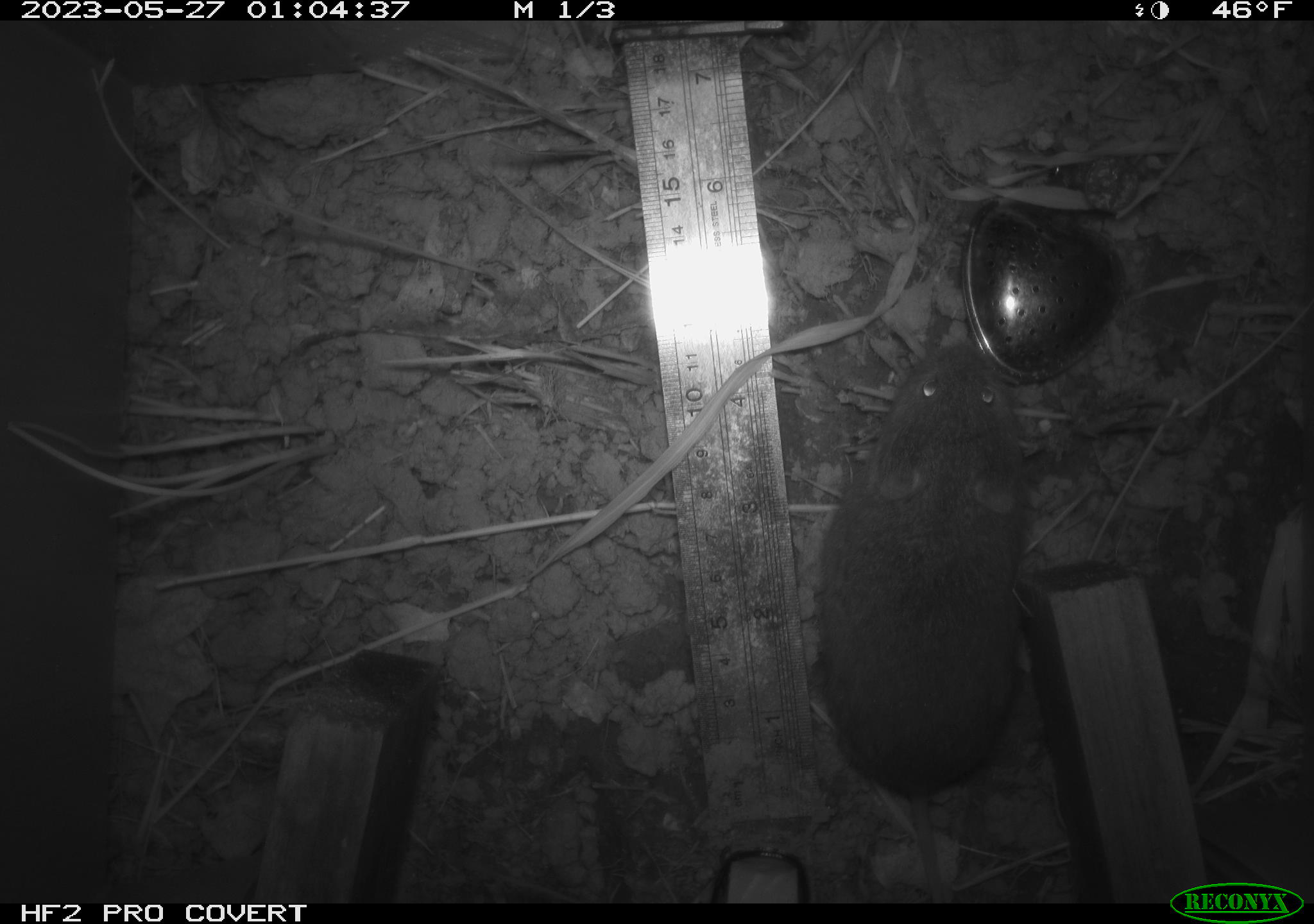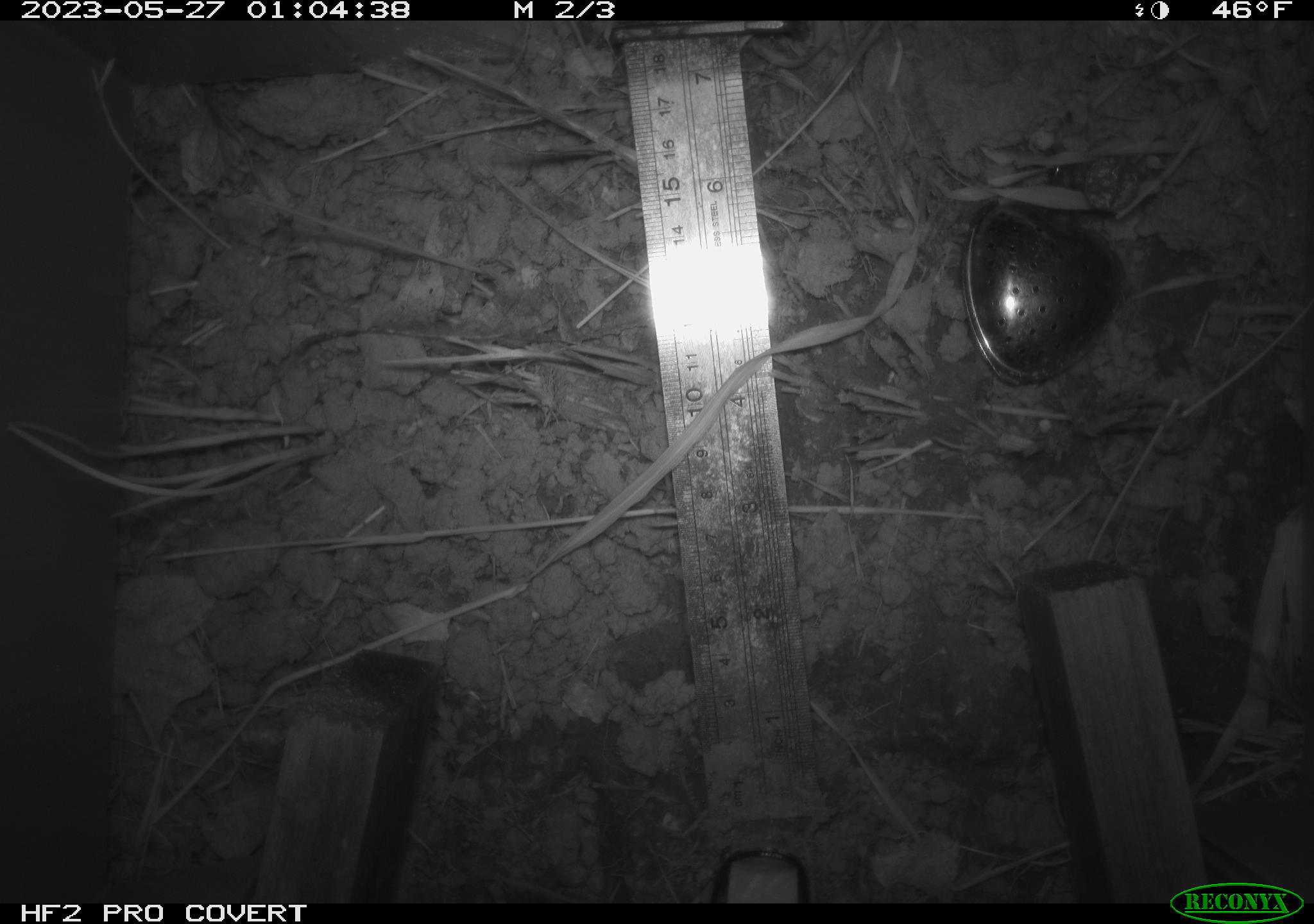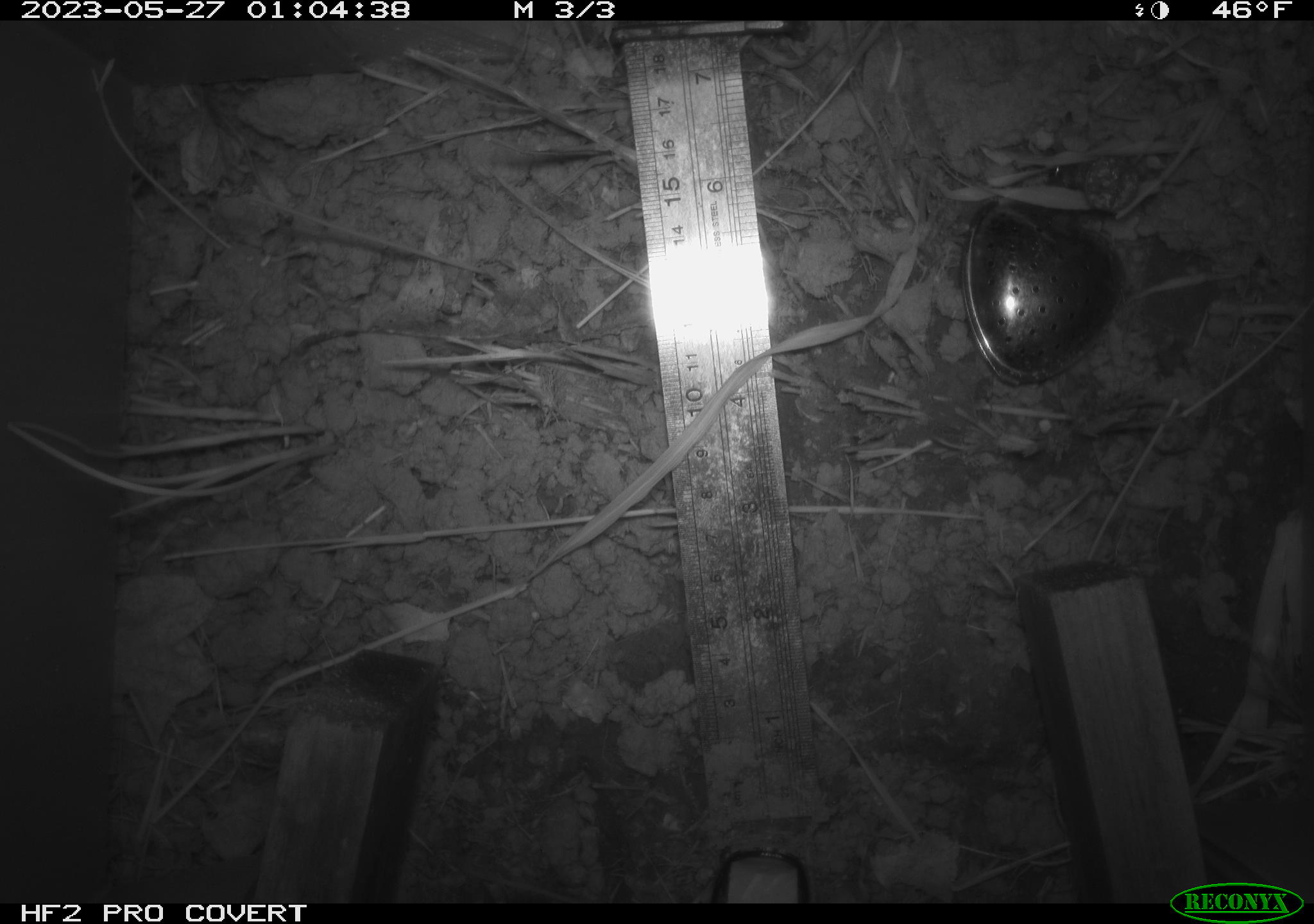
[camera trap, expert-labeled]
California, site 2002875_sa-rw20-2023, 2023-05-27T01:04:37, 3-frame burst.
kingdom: Animalia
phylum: Chordata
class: Mammalia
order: Rodentia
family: Cricetidae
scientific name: Arvicolinae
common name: voles, lemmings, and muskrats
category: arvicolinae subfamily